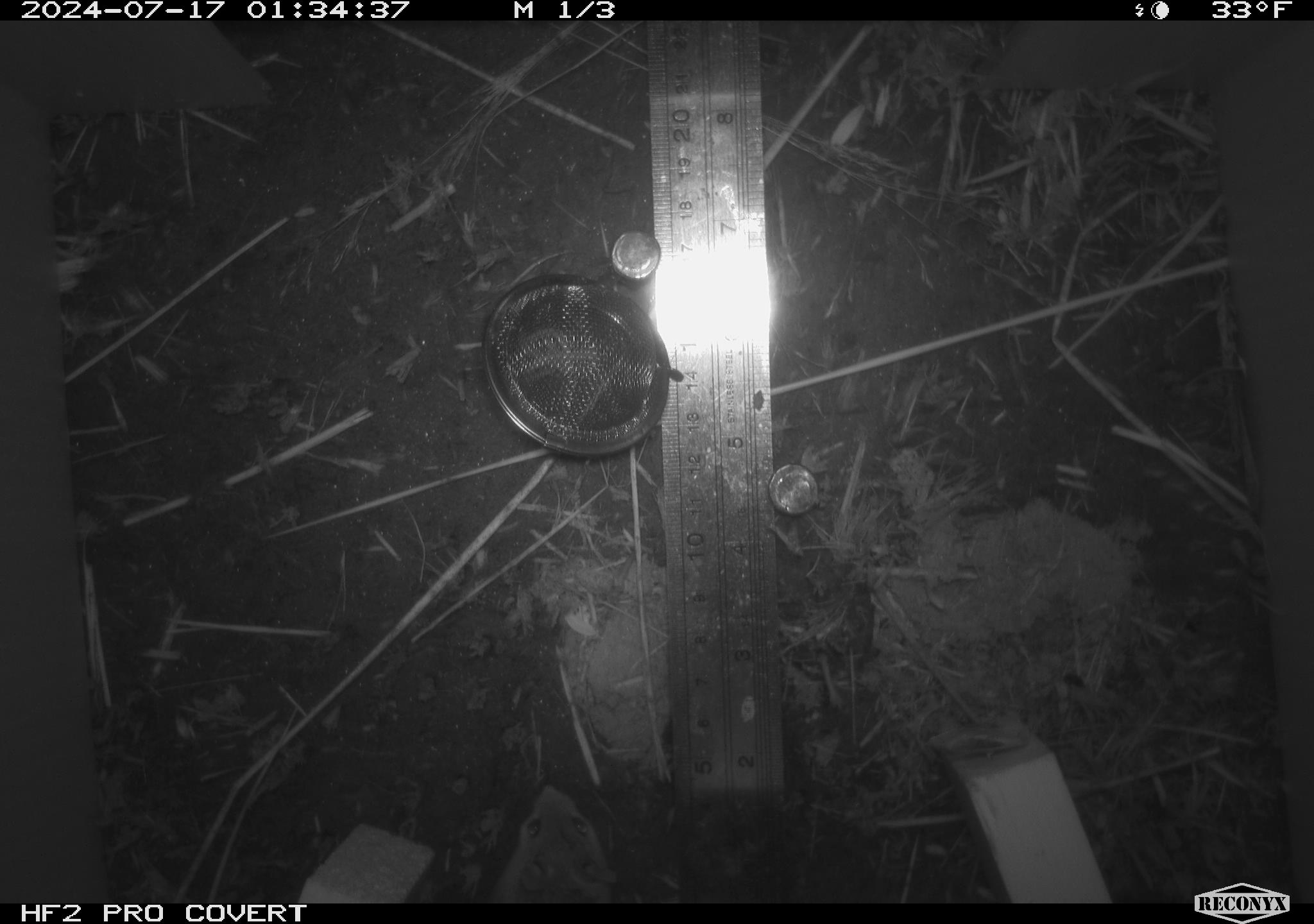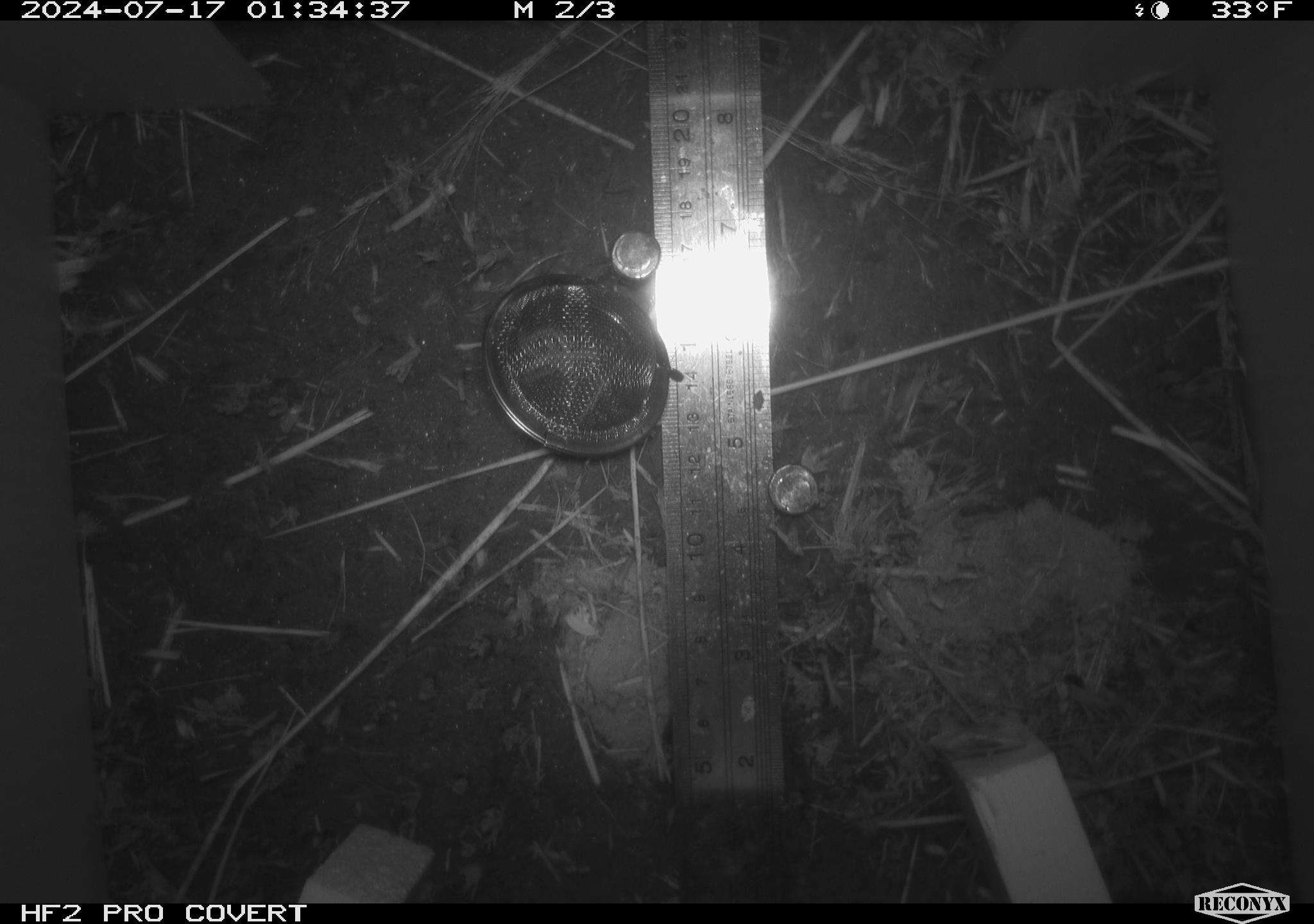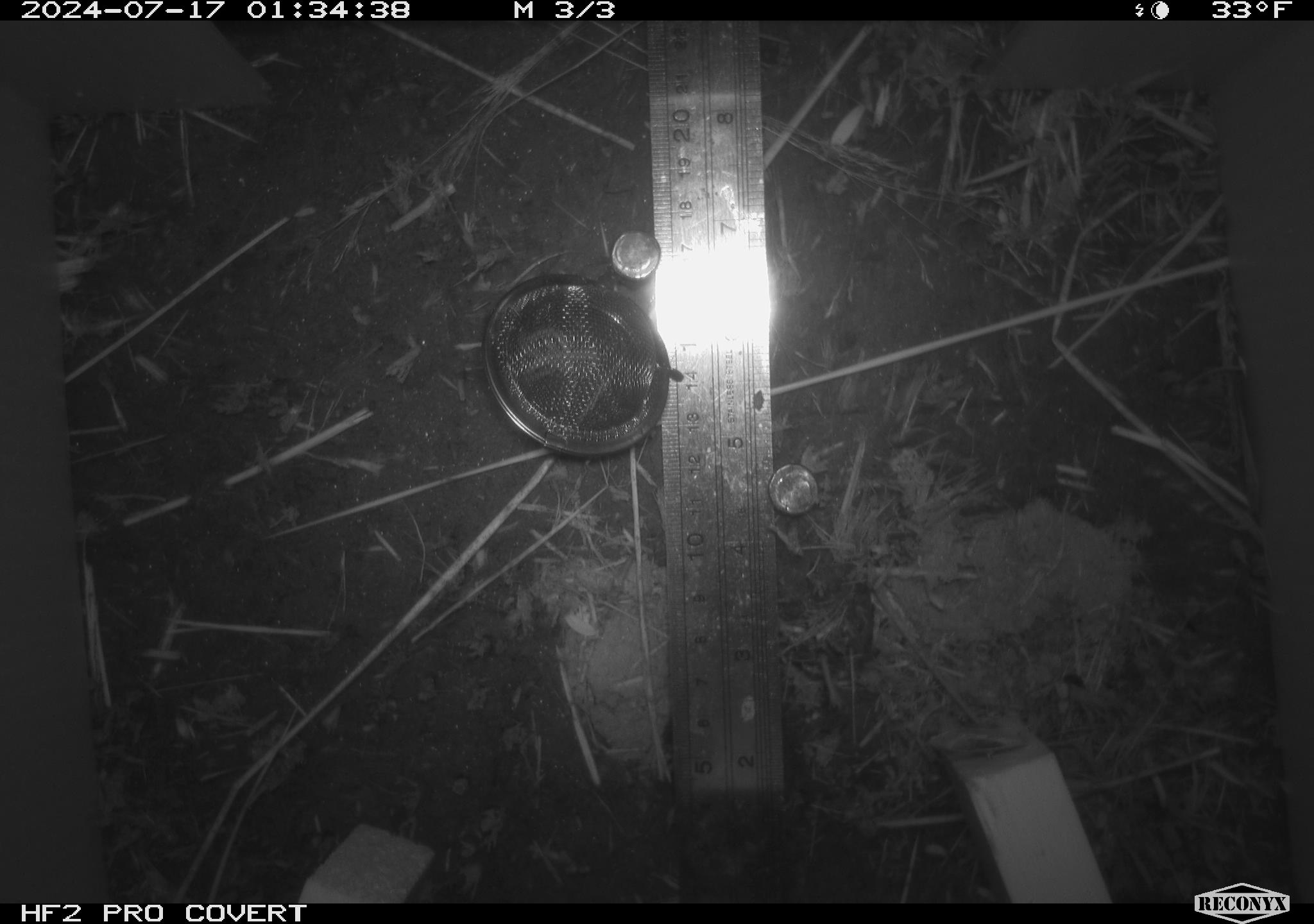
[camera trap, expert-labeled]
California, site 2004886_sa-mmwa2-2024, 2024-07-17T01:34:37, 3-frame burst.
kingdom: Animalia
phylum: Chordata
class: Mammalia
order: Rodentia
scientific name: Rodentia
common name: mouse species